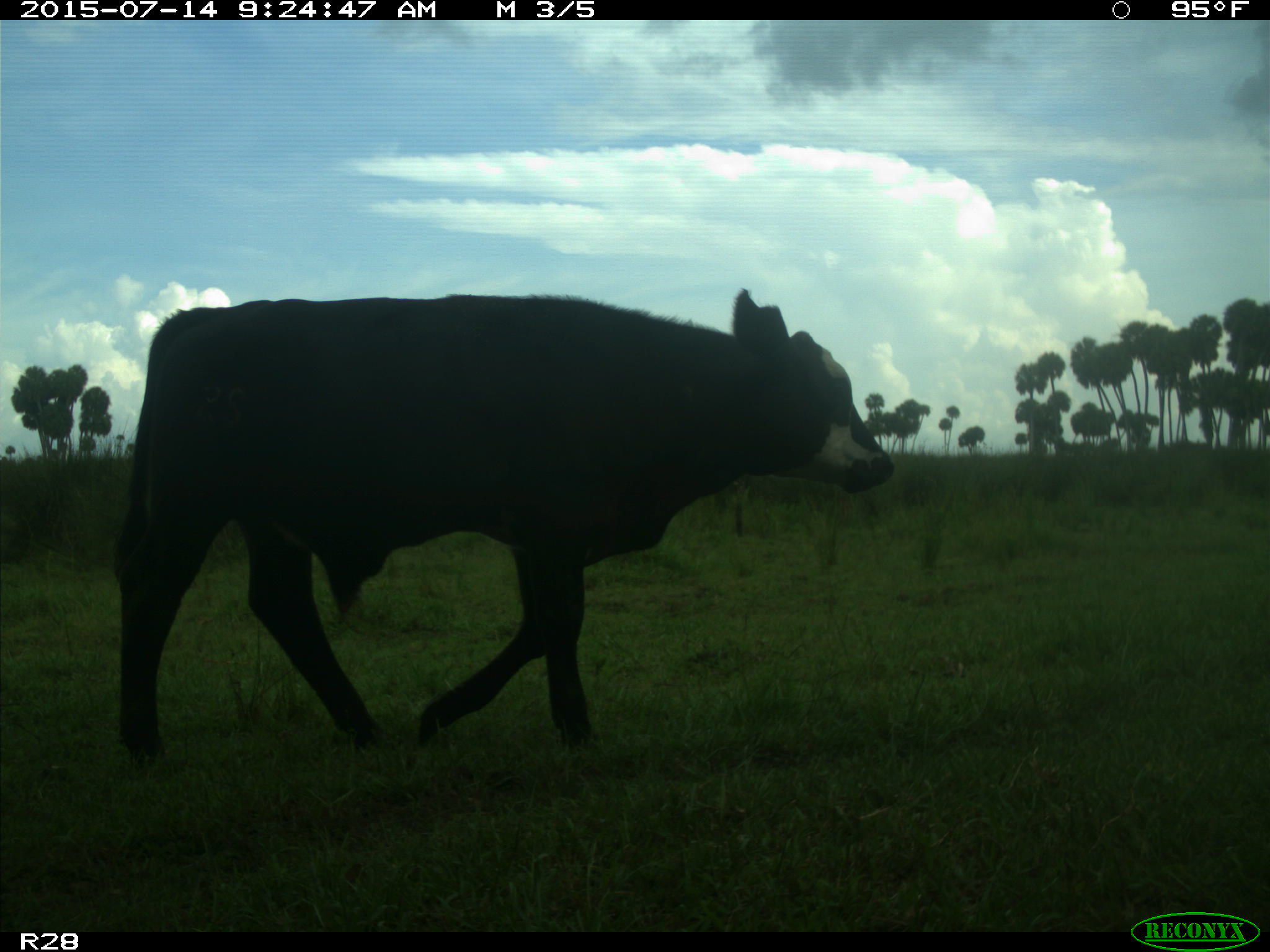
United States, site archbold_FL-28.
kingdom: Animalia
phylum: Chordata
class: Mammalia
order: Artiodactyla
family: Bovidae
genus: Bos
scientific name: Bos taurus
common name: domestic cow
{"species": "Bos taurus (domestic cow)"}